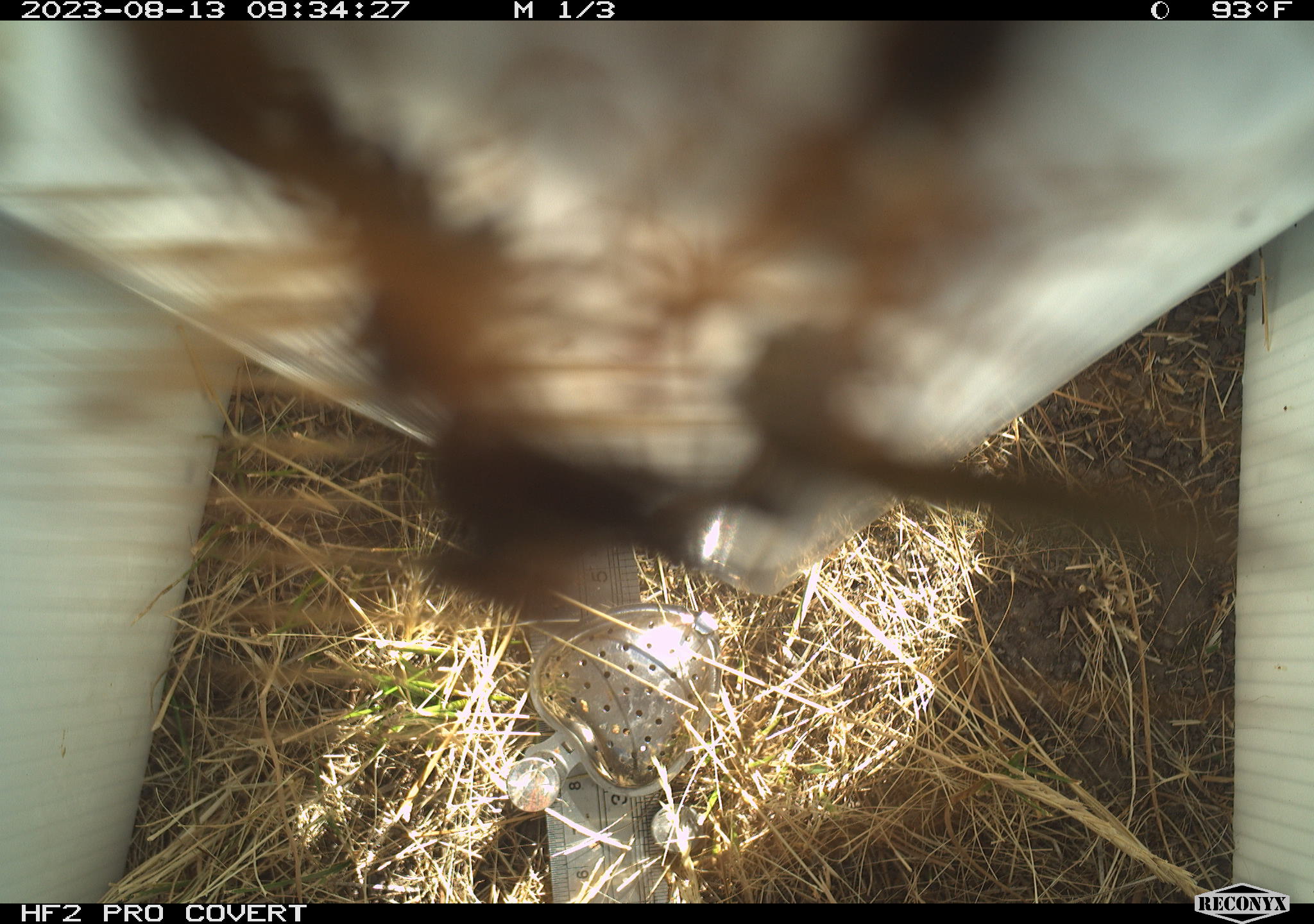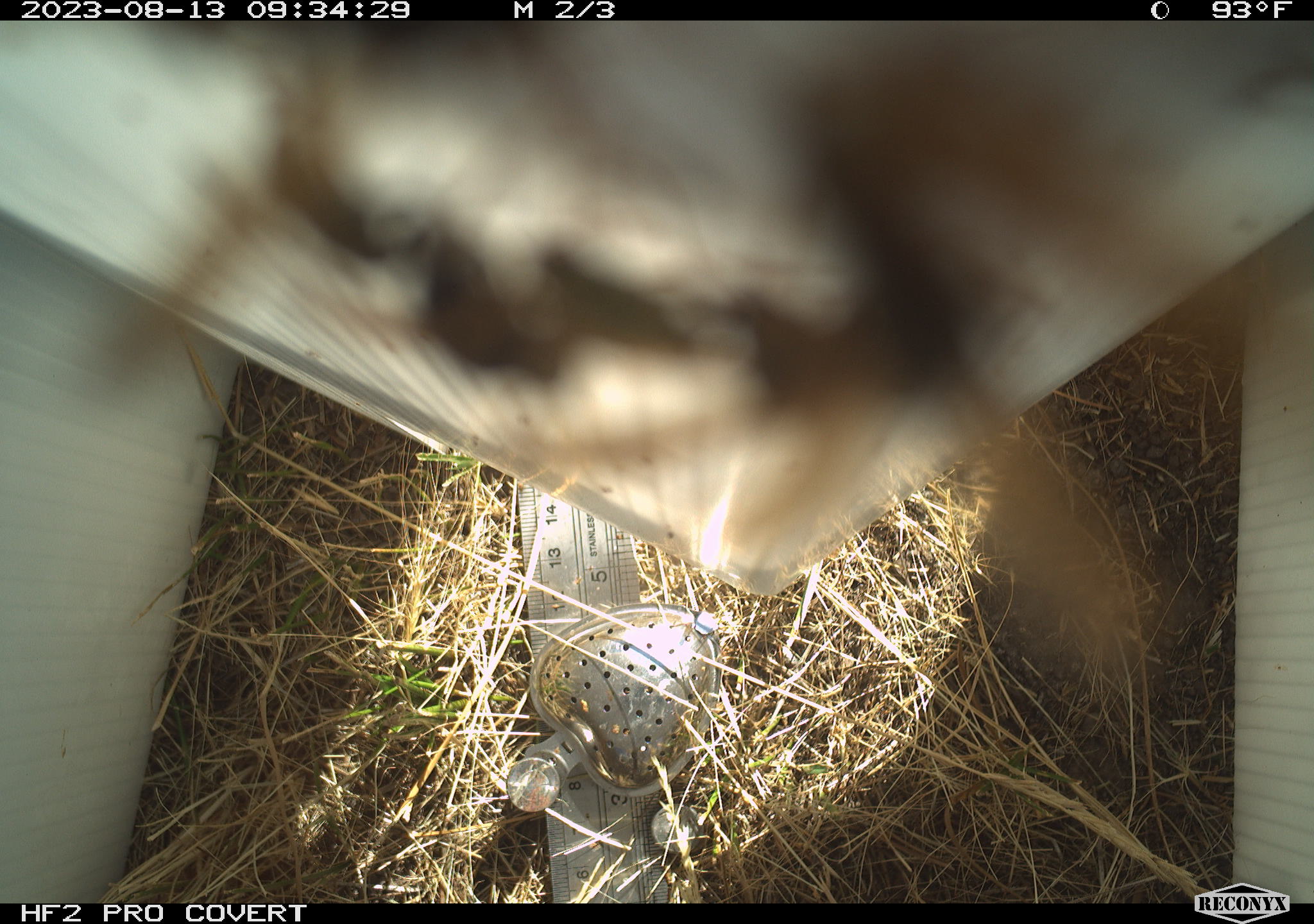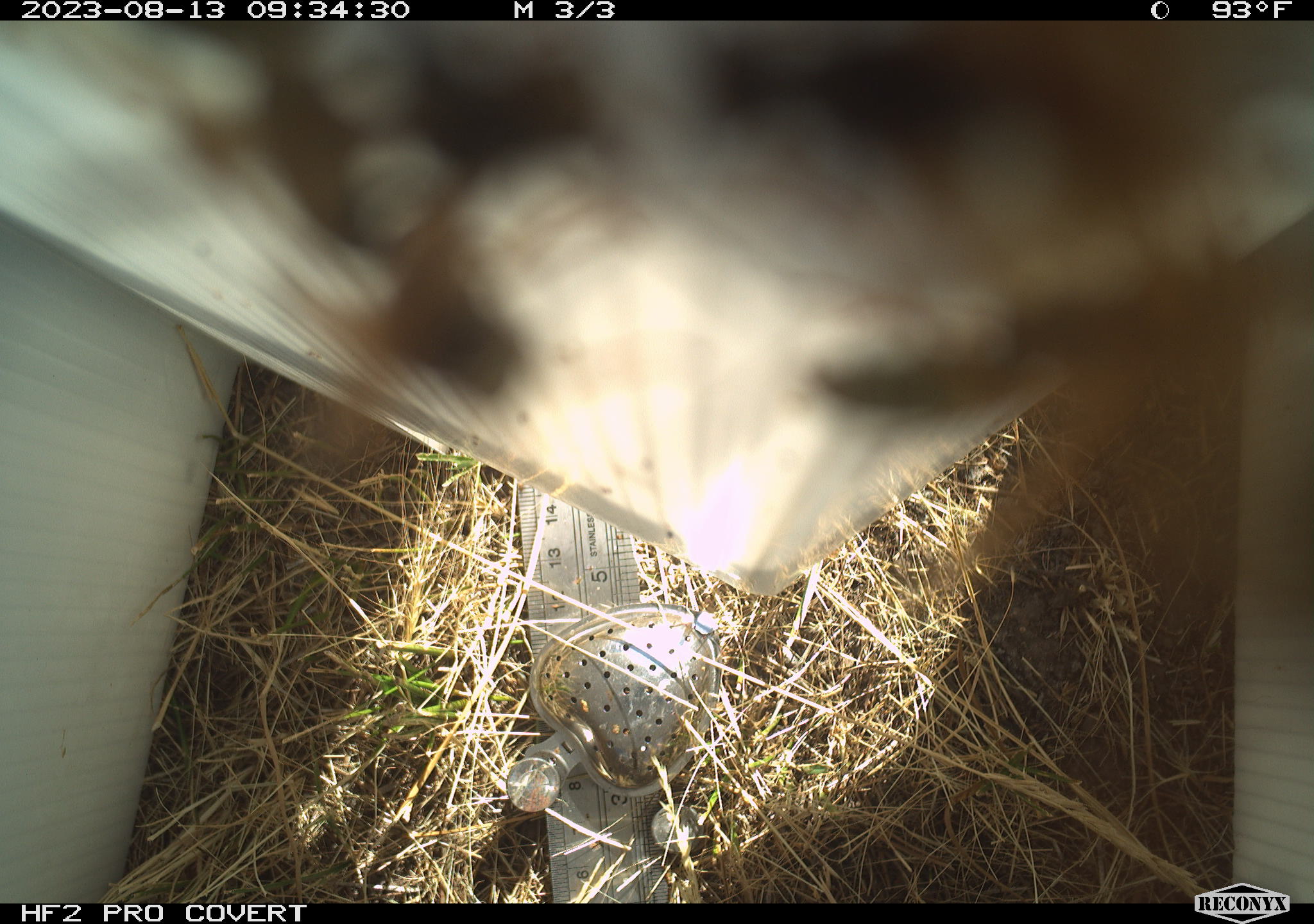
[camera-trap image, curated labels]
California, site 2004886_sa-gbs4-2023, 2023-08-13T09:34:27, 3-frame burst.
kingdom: Animalia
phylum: Arthropoda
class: Insecta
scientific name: Insecta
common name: insect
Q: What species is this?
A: Insect (Insecta).